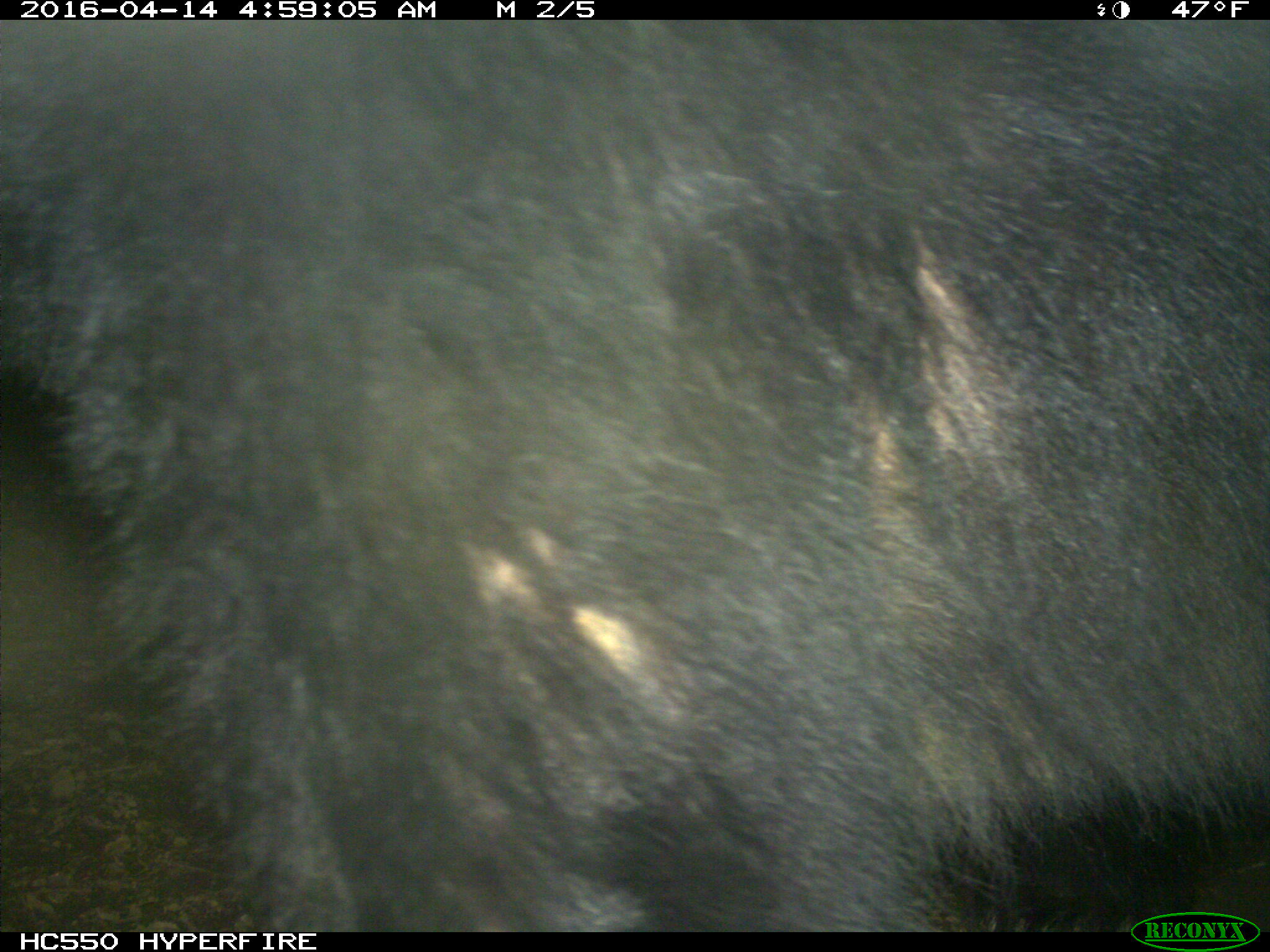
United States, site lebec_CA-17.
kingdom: Animalia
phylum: Chordata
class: Mammalia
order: Carnivora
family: Ursidae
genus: Ursus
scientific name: Ursus americanus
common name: american black bear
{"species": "Ursus americanus (american black bear)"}